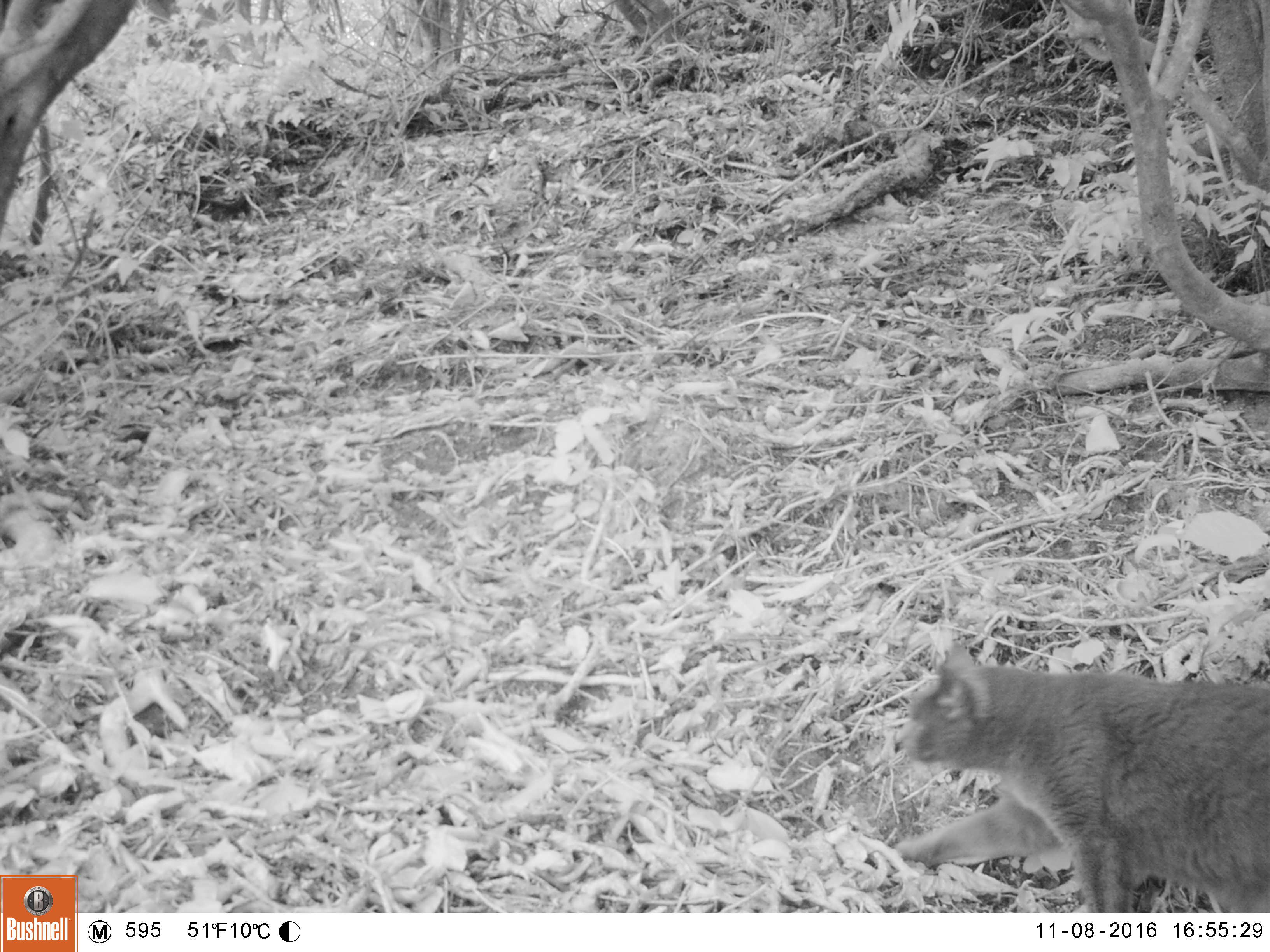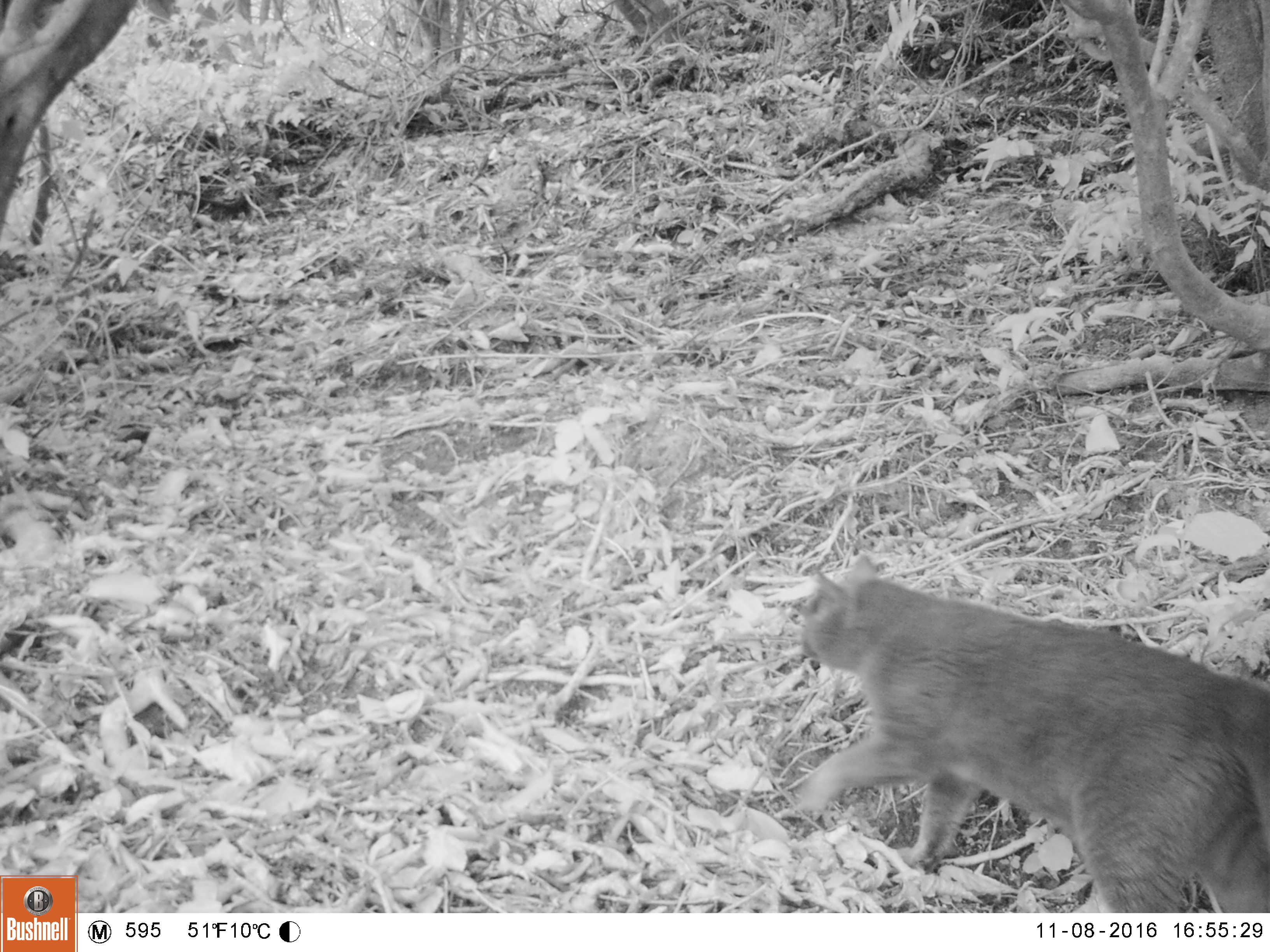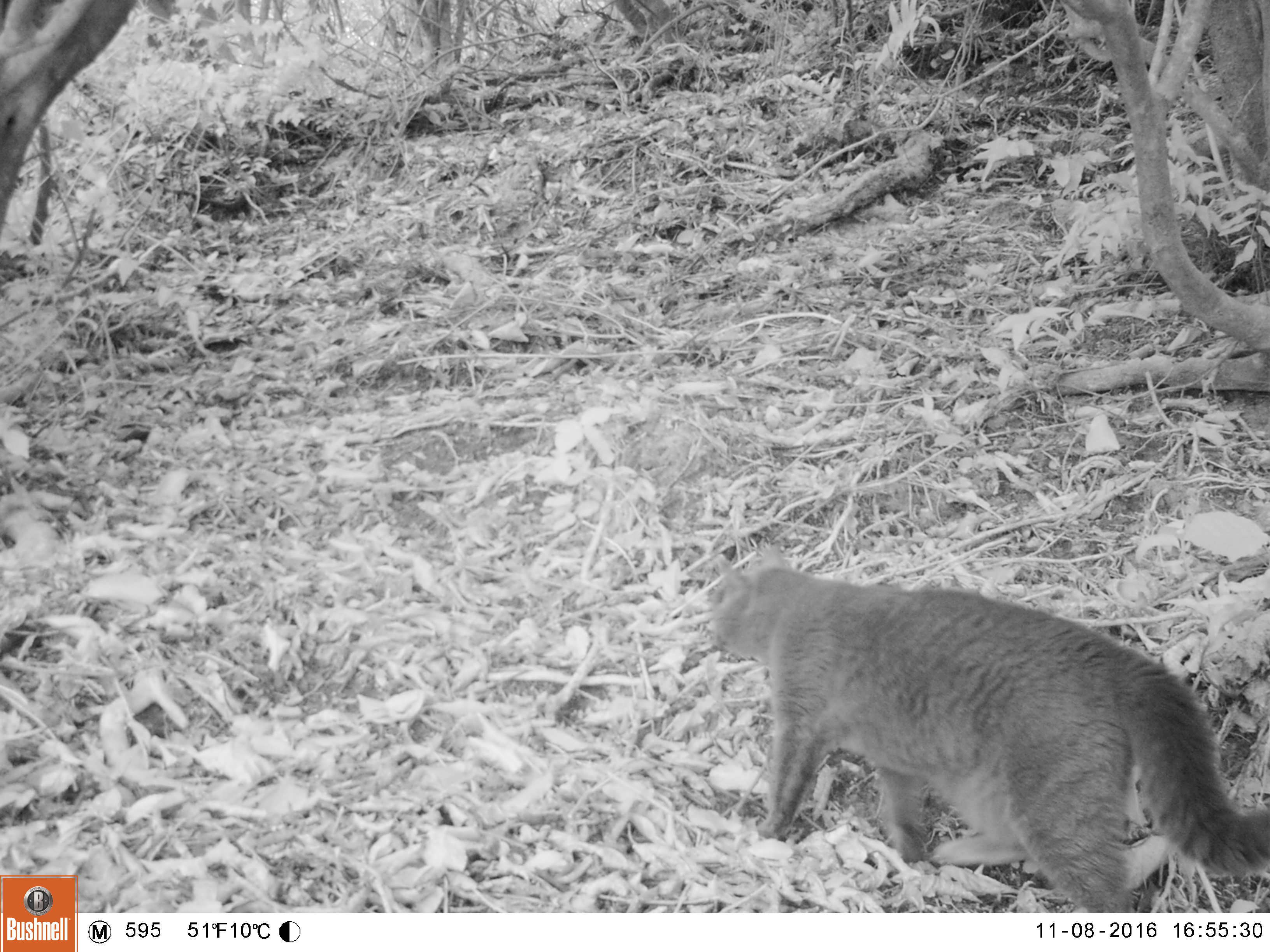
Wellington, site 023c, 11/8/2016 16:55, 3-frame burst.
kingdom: Animalia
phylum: Chordata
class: Mammalia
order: Carnivora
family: Felidae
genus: Felis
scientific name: Felis catus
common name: cat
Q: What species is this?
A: Cat (Felis catus).